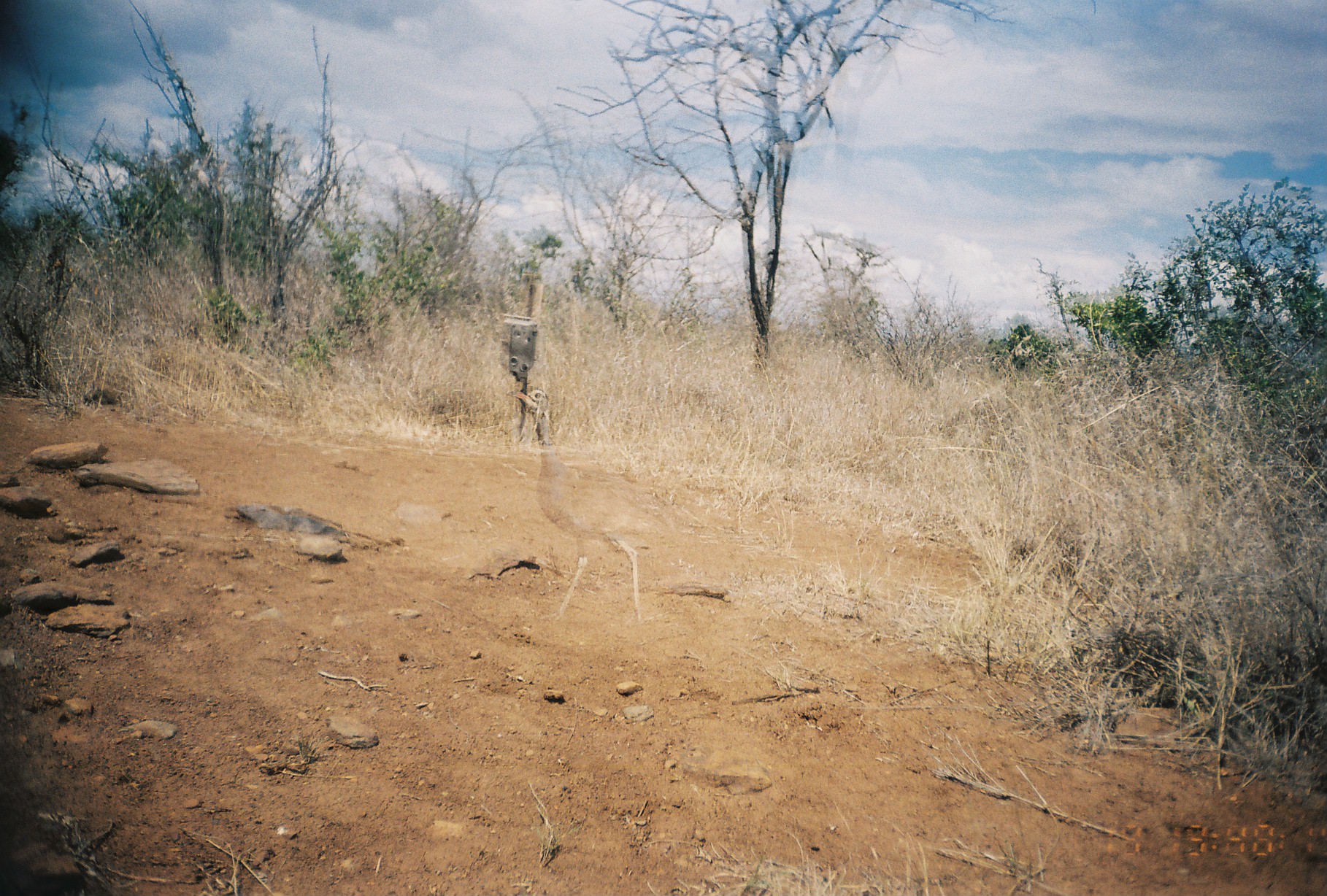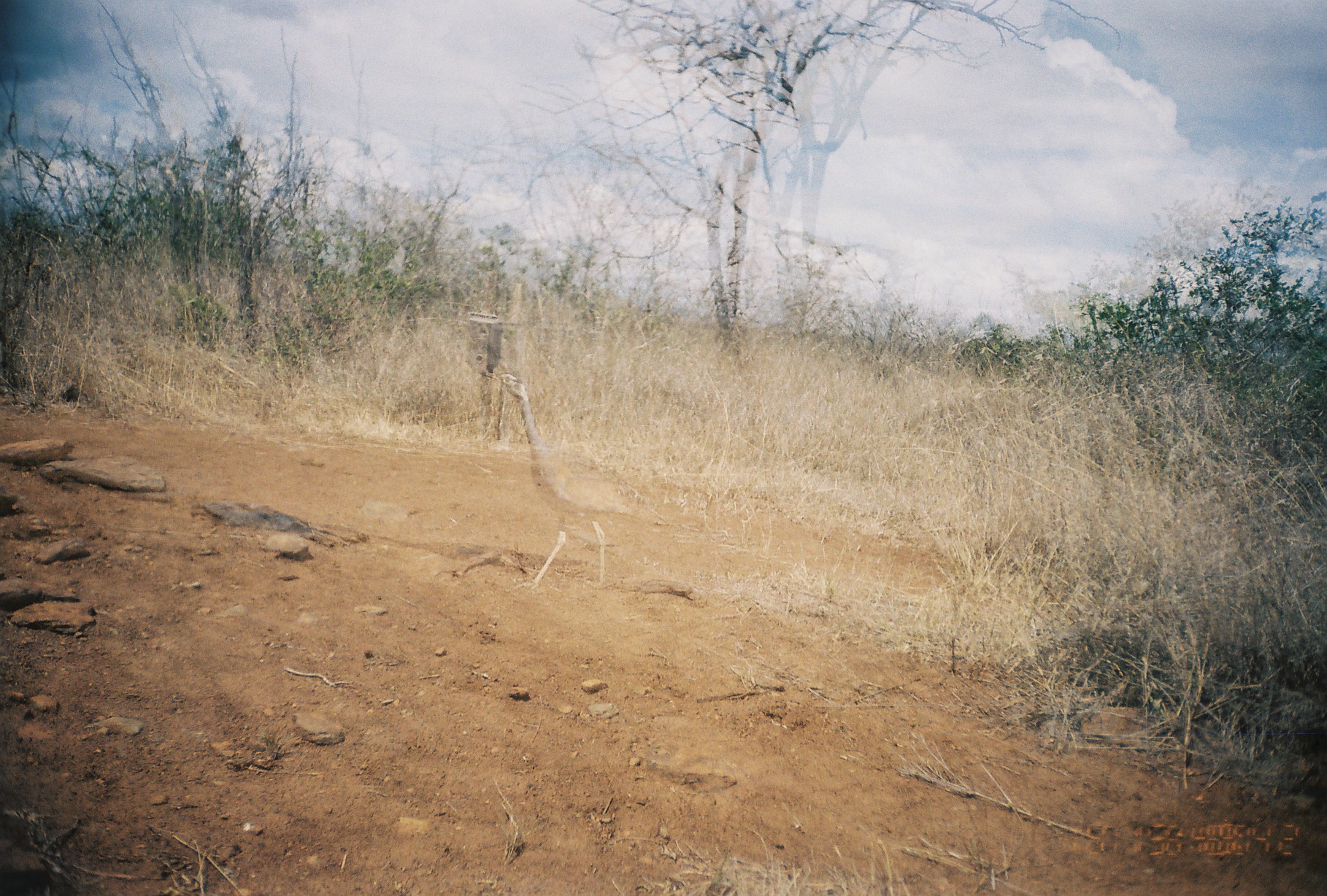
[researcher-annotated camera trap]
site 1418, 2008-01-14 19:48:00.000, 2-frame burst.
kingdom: Animalia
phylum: Chordata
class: Aves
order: Otidiformes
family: Otididae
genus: Eupodotis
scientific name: Eupodotis senegalensis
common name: white-bellied bustard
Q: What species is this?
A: Eupodotis senegalensis (white-bellied bustard).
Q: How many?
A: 1.